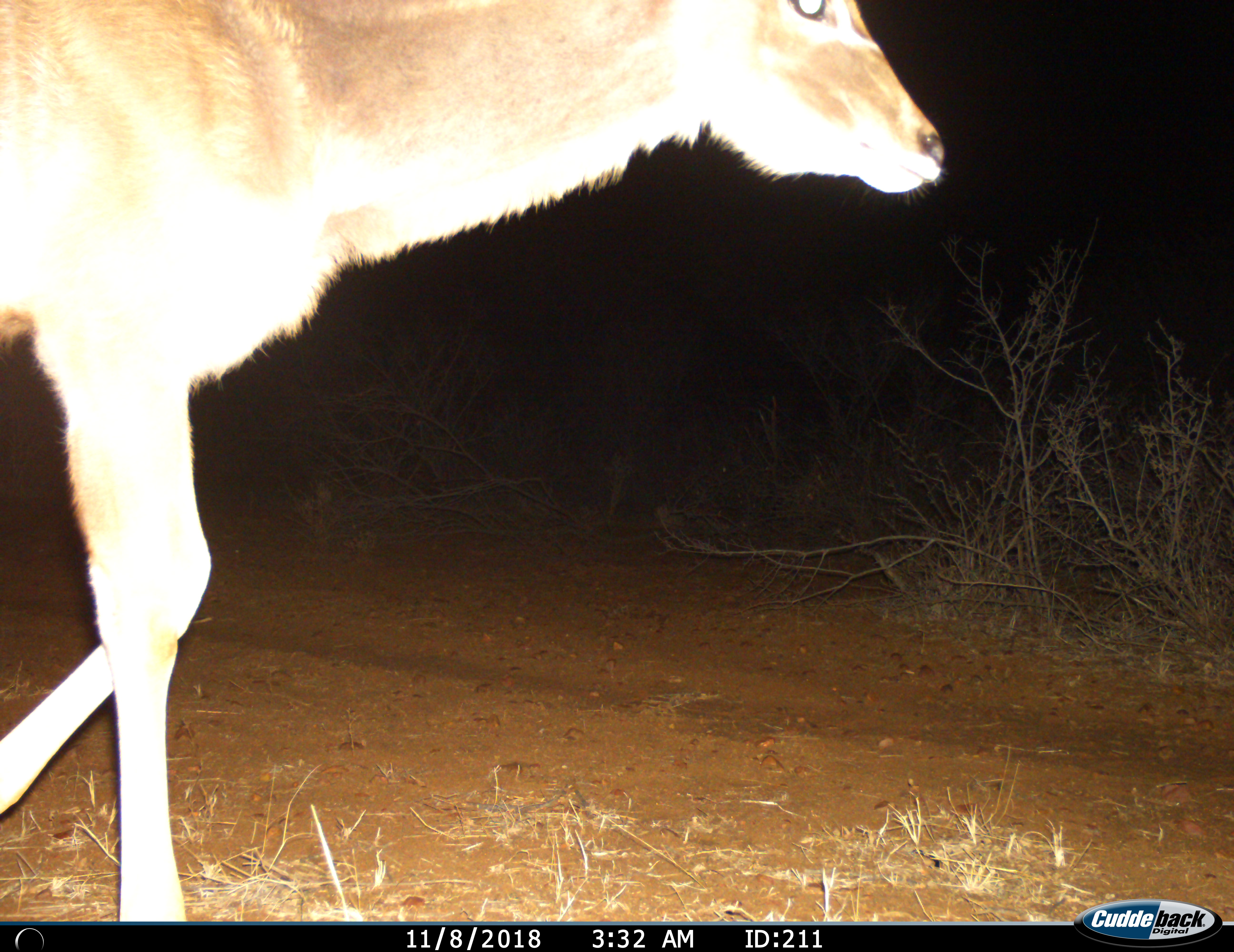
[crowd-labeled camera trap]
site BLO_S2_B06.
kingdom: Animalia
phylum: Chordata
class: Mammalia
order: Artiodactyla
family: Bovidae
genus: Aepyceros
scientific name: Aepyceros melampus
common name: impala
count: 1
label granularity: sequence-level